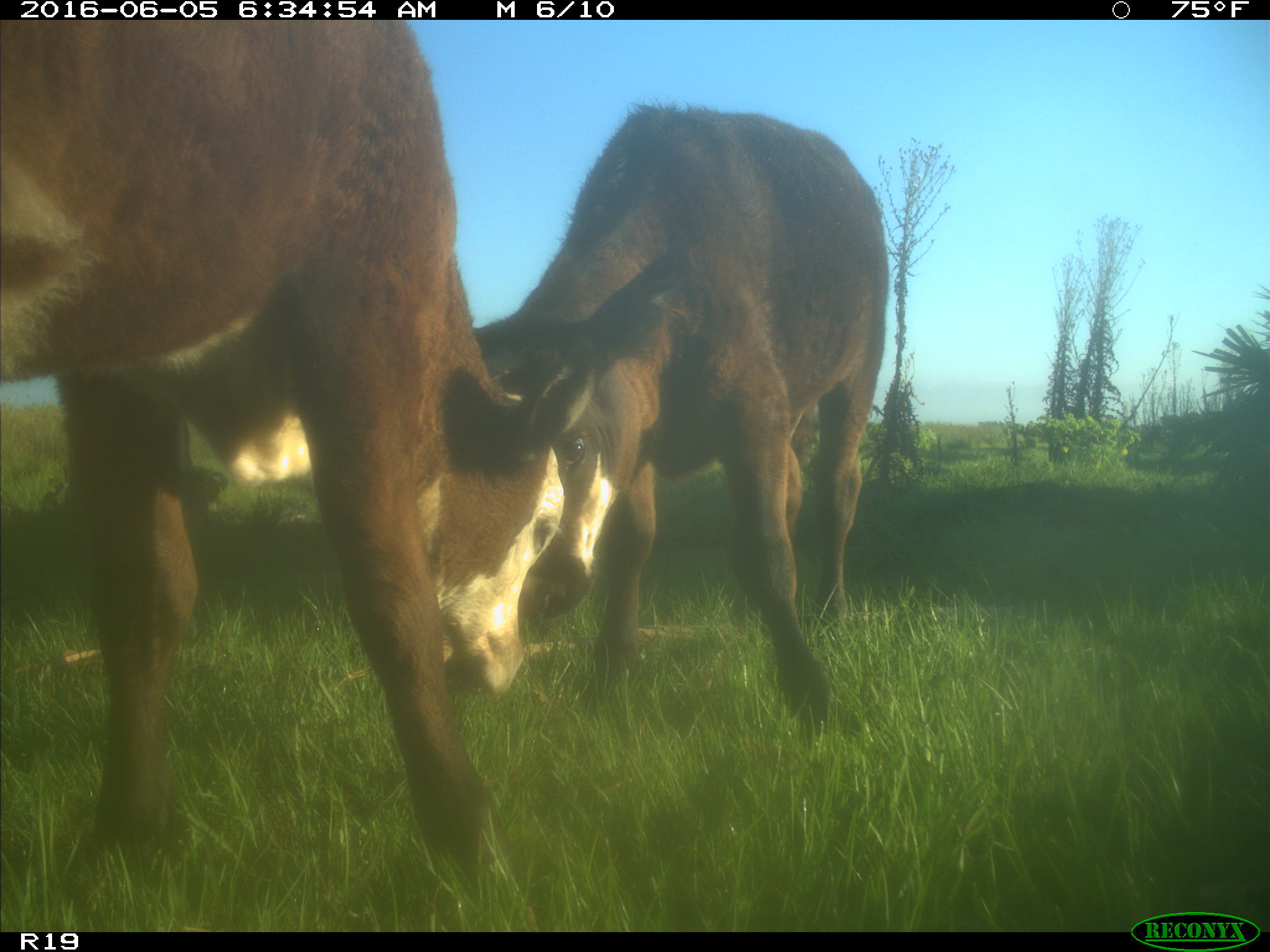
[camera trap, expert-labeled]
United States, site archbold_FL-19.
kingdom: Animalia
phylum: Chordata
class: Mammalia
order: Artiodactyla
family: Bovidae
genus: Bos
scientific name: Bos taurus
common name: domestic cow